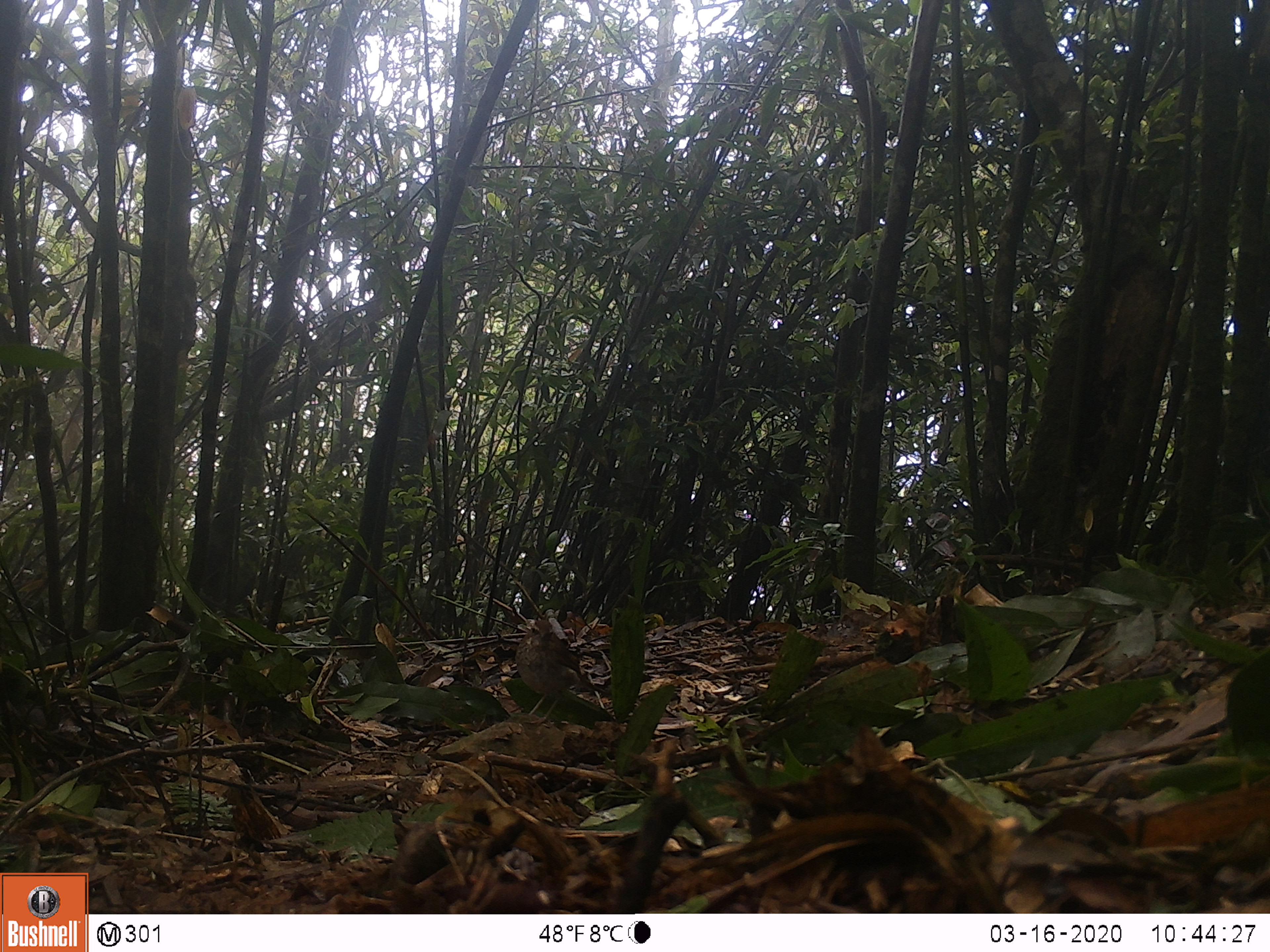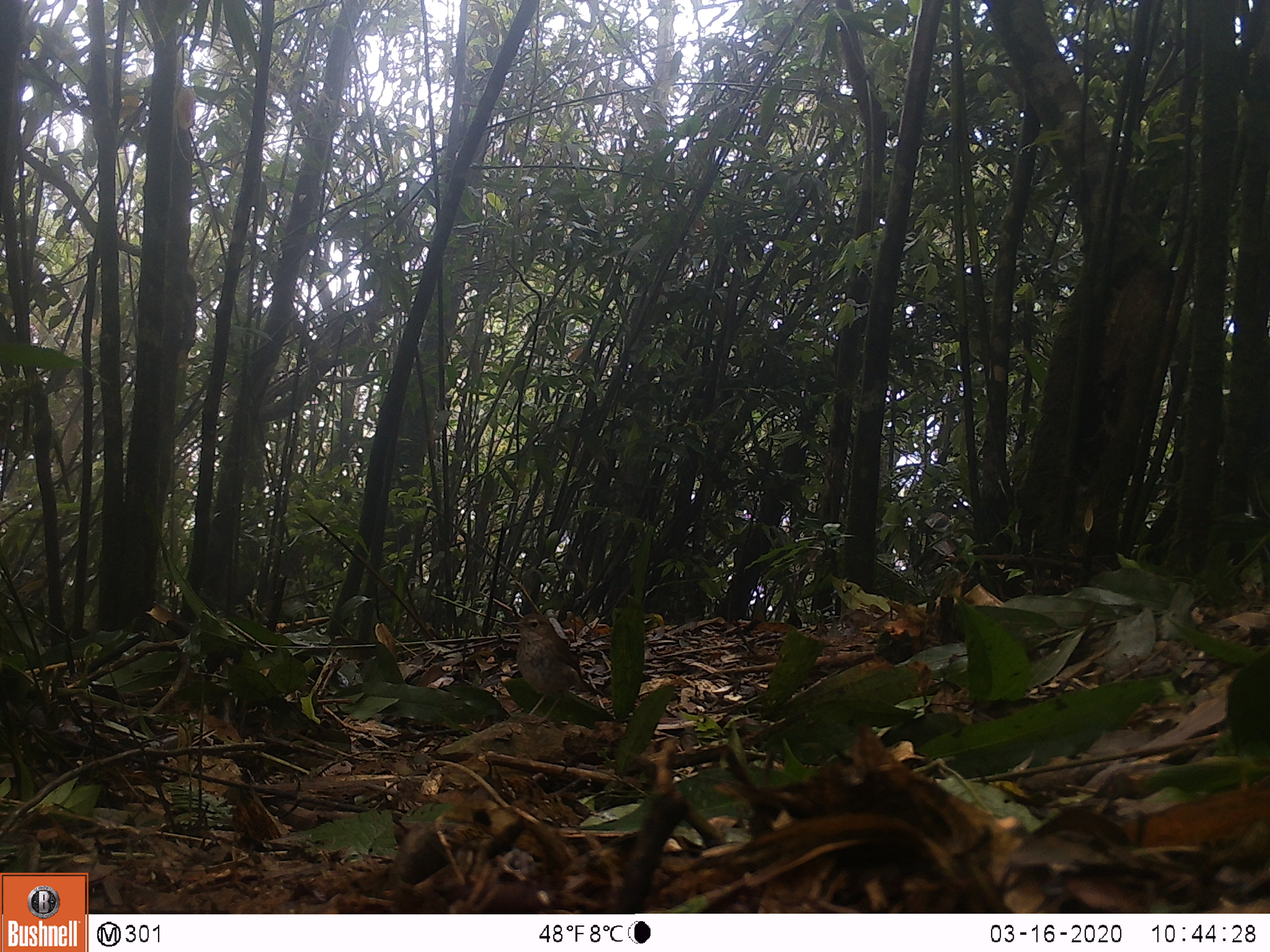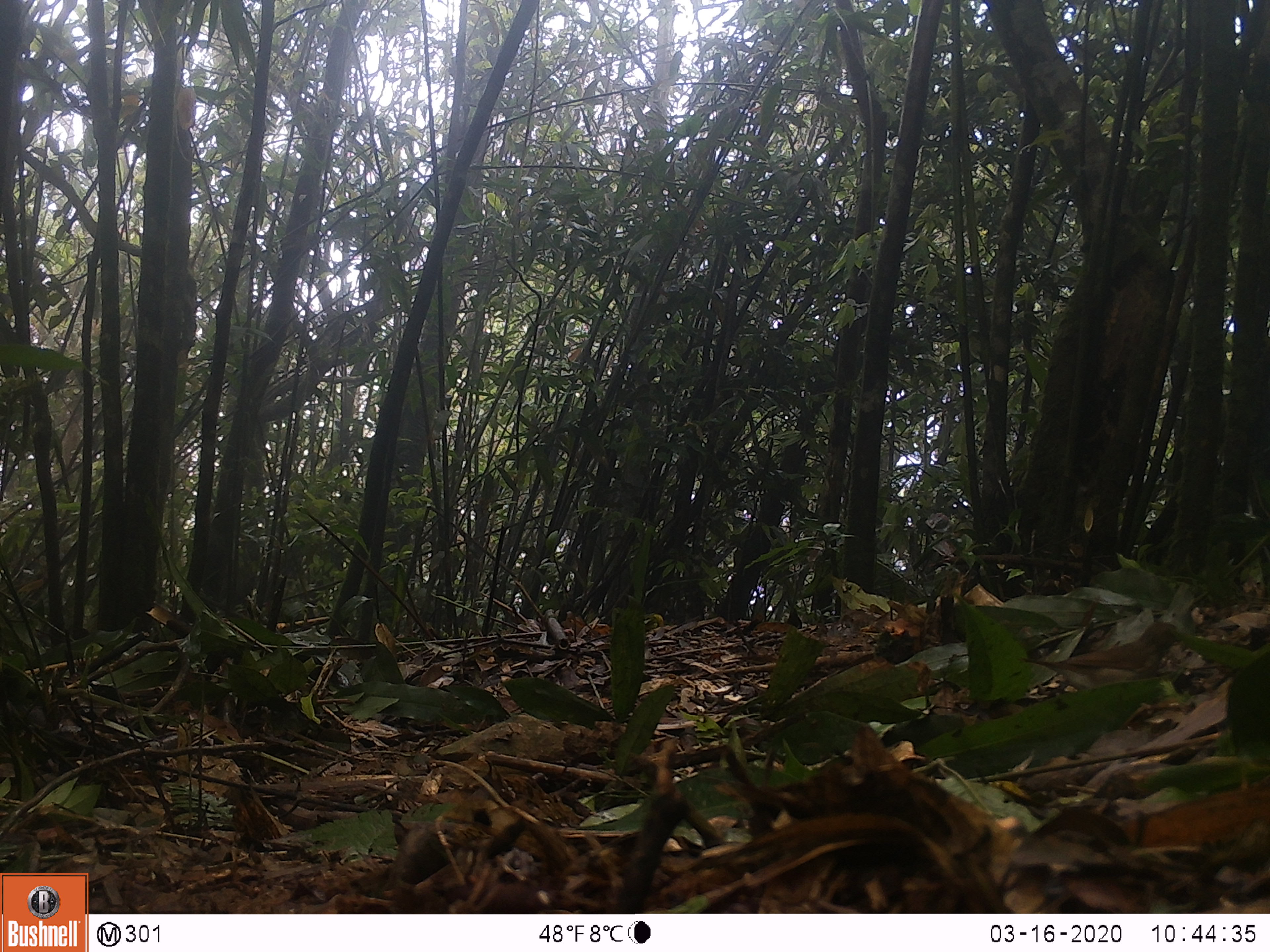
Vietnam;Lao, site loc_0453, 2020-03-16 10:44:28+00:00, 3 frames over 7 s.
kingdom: Animalia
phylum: Chordata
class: Aves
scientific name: Aves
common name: bird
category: unidentified bird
Unidentified bird (bird) (Aves). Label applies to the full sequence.